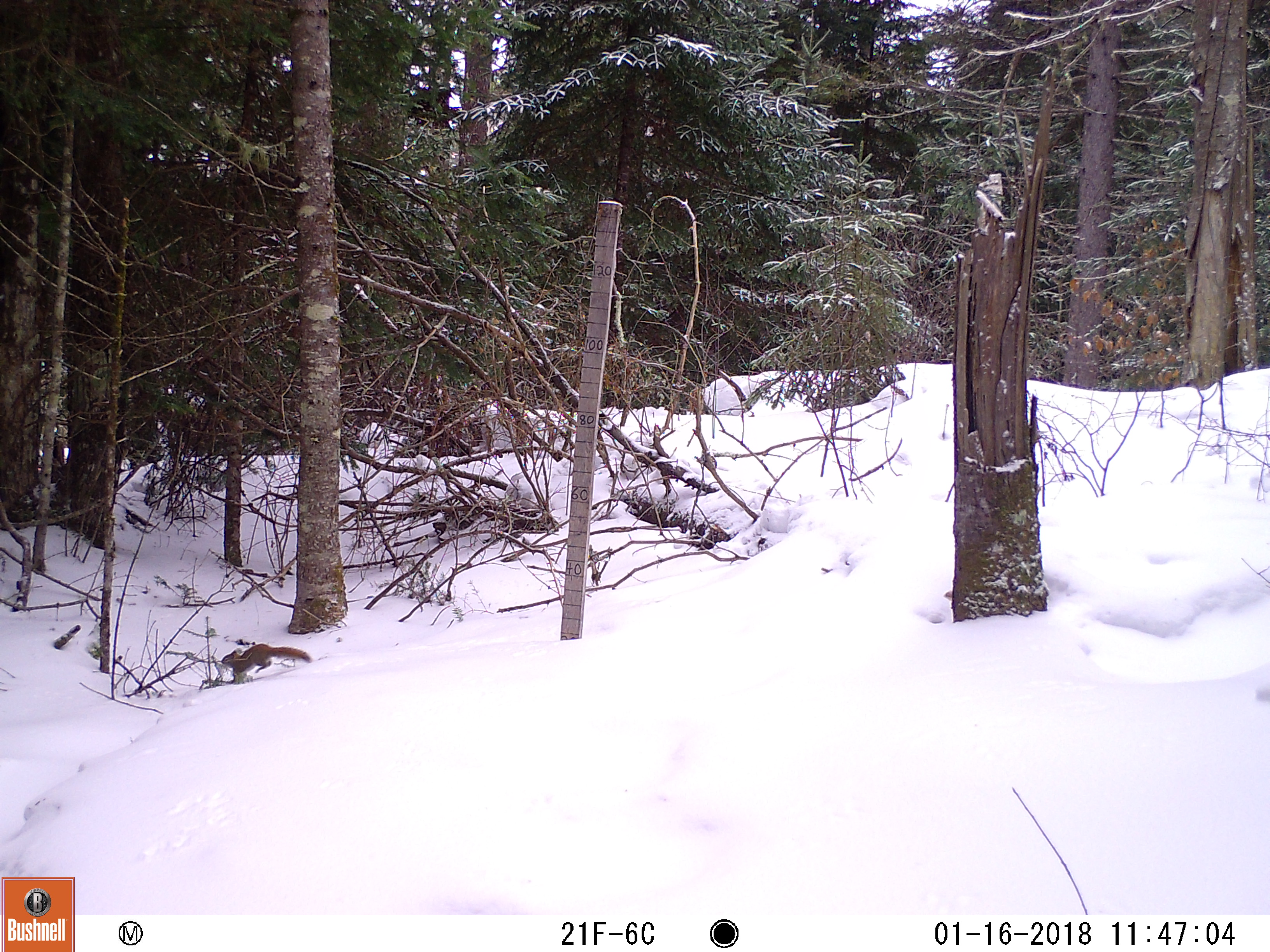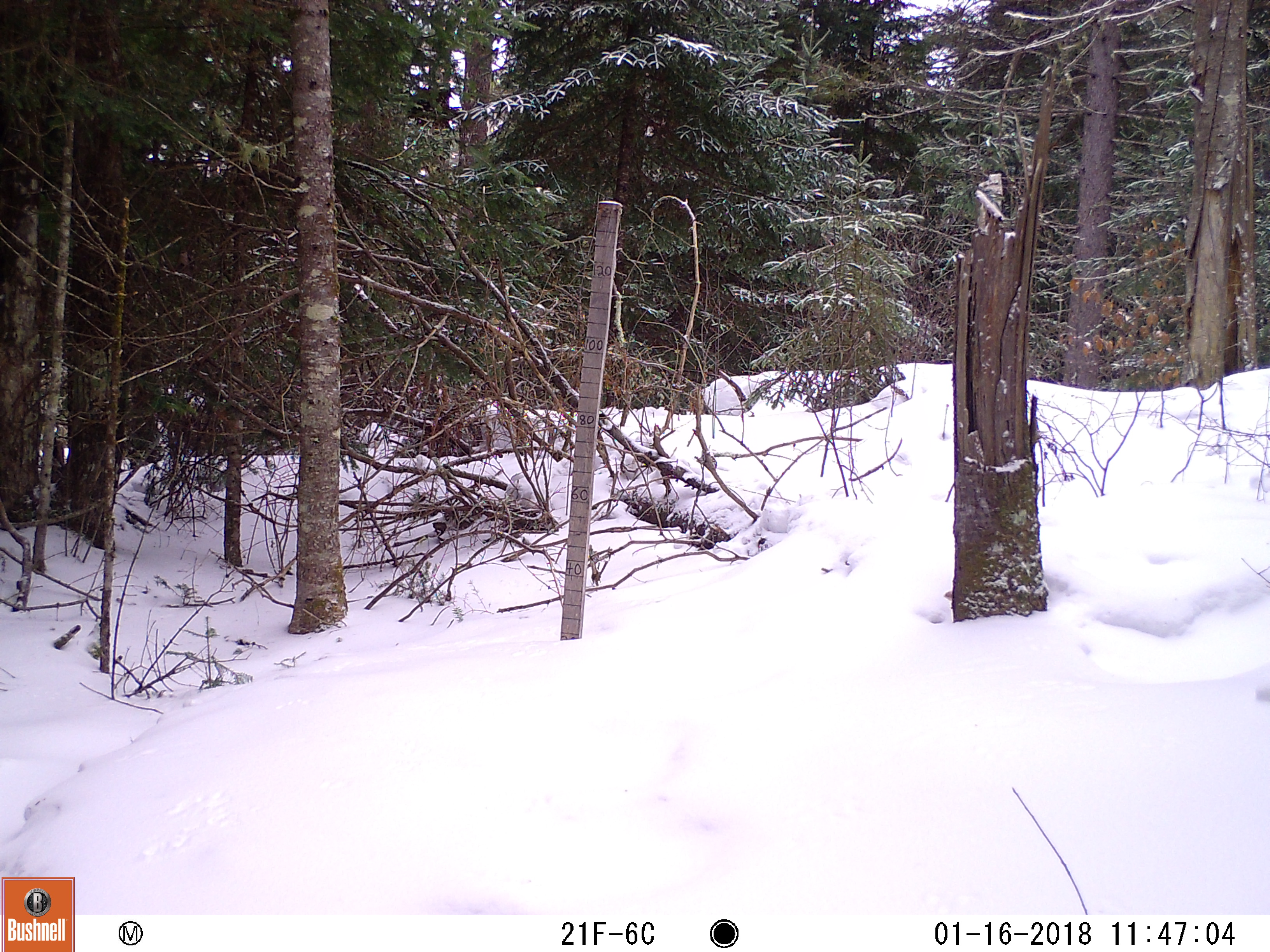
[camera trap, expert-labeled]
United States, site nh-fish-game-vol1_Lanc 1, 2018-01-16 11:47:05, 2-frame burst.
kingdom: Animalia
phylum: Chordata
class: Mammalia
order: Rodentia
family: Sciuridae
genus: Tamiasciurus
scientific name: Tamiasciurus hudsonicus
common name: red squirrel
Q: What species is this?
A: Red squirrel (Tamiasciurus hudsonicus).